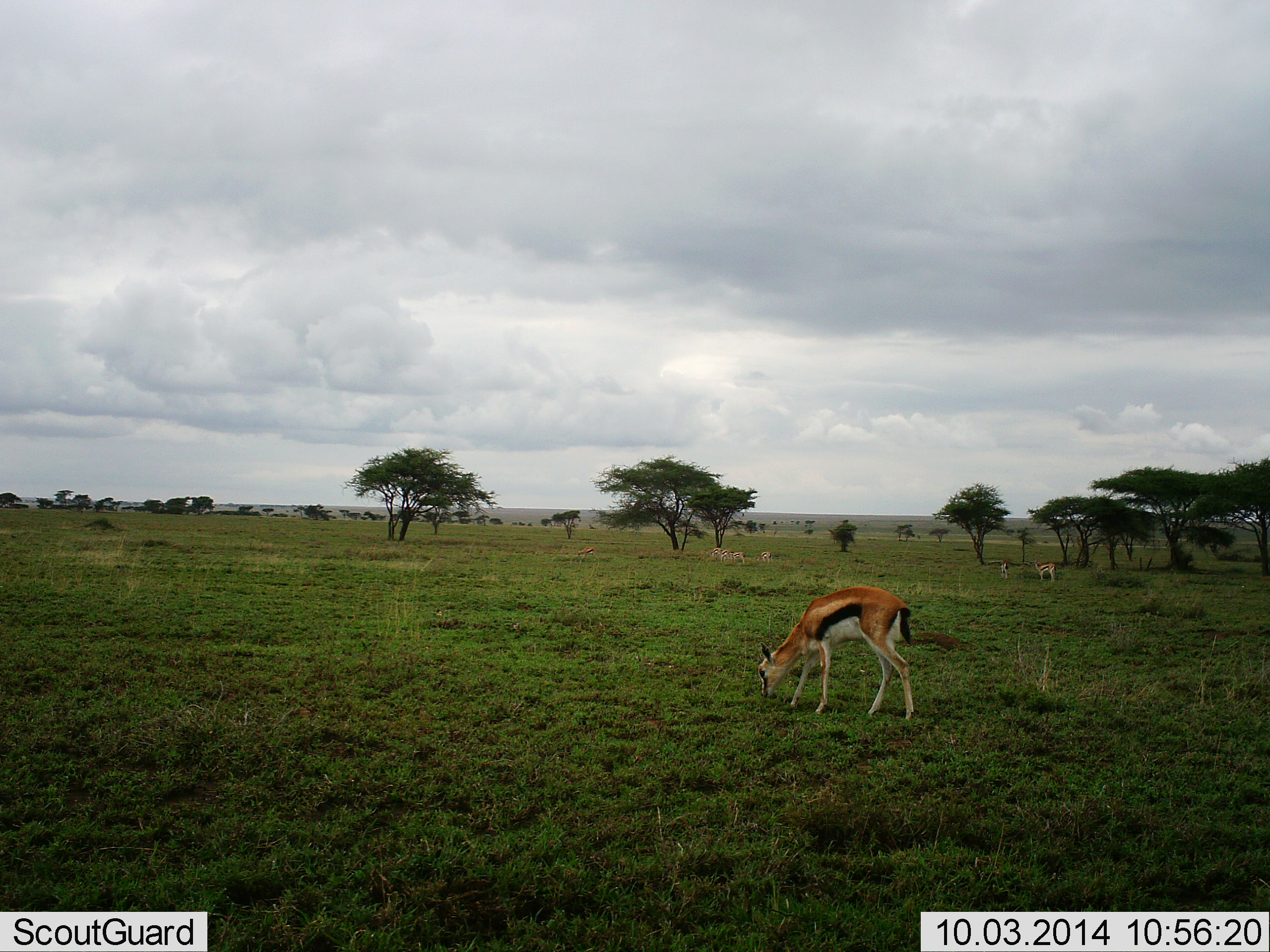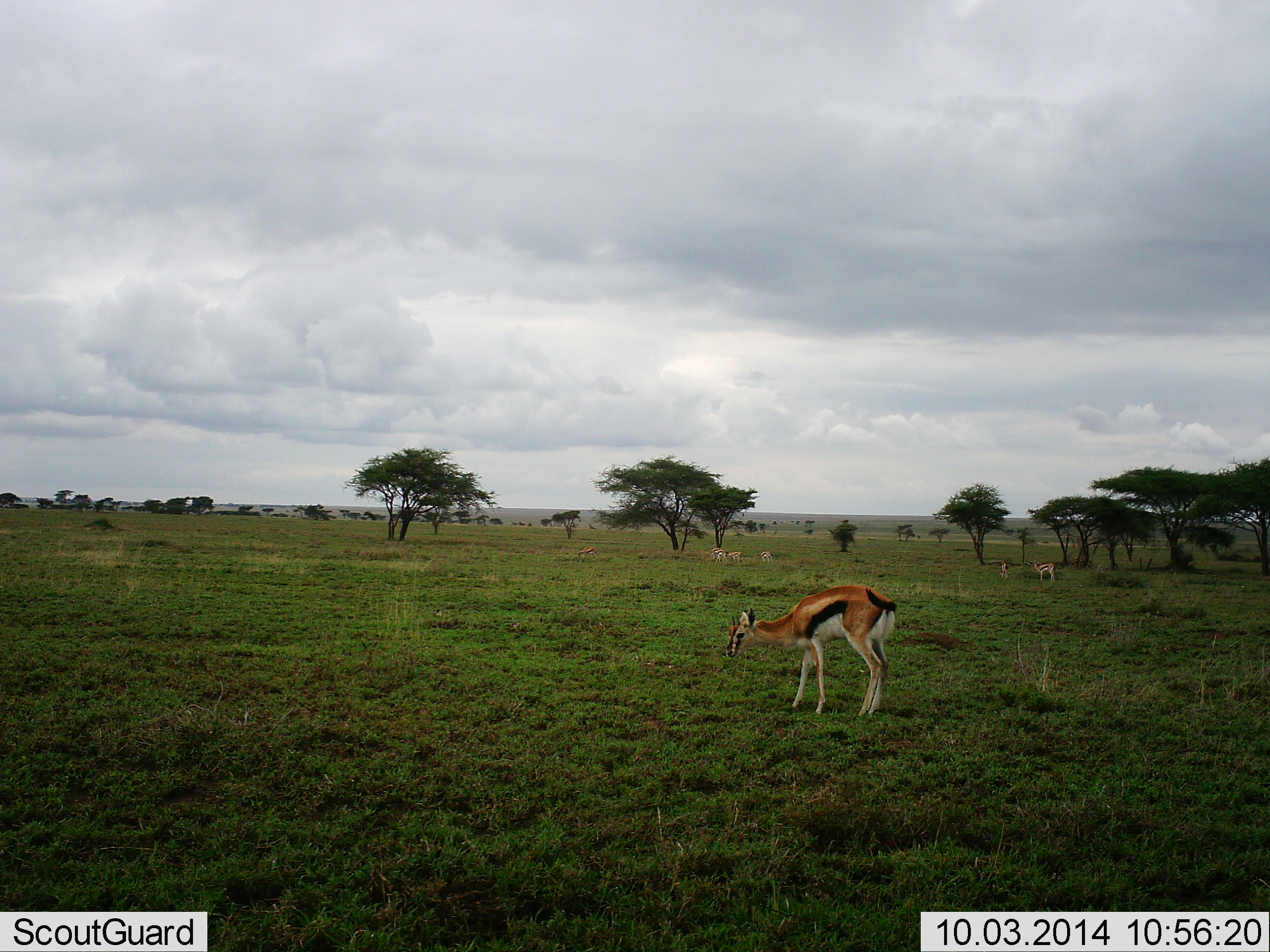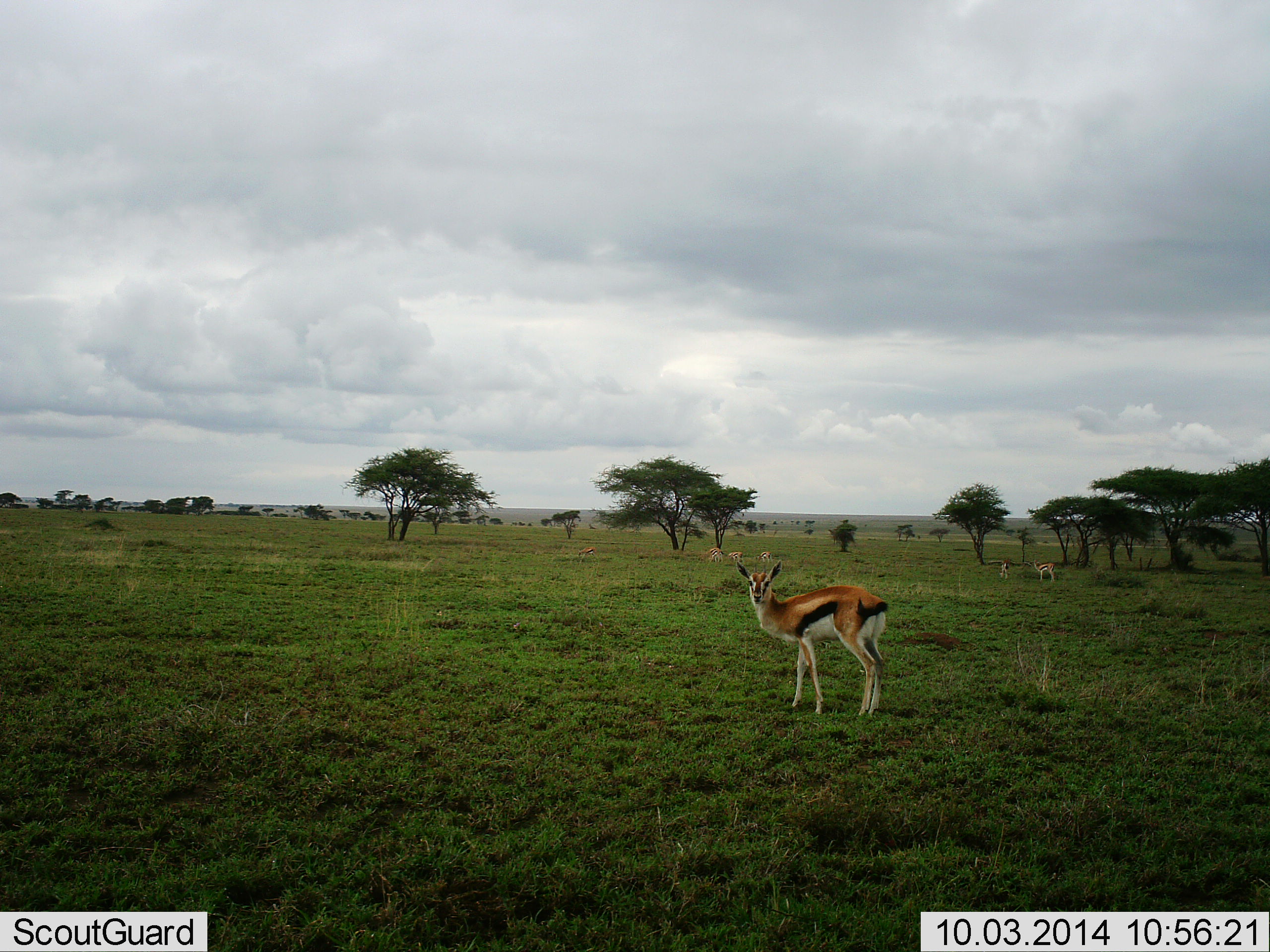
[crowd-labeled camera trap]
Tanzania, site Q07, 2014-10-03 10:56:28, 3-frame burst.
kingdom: Animalia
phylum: Chordata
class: Mammalia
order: Artiodactyla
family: Bovidae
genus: Eudorcas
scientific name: Eudorcas thomsonii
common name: thomson's gazelle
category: gazellethomsons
Gazellethomsons (thomson's gazelle) (Eudorcas thomsonii), count 6. Behavior (volunteer vote fractions): standing 70%, resting 0%, moving 40%, interacting 0%. Young present (vote fraction): 10%. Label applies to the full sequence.